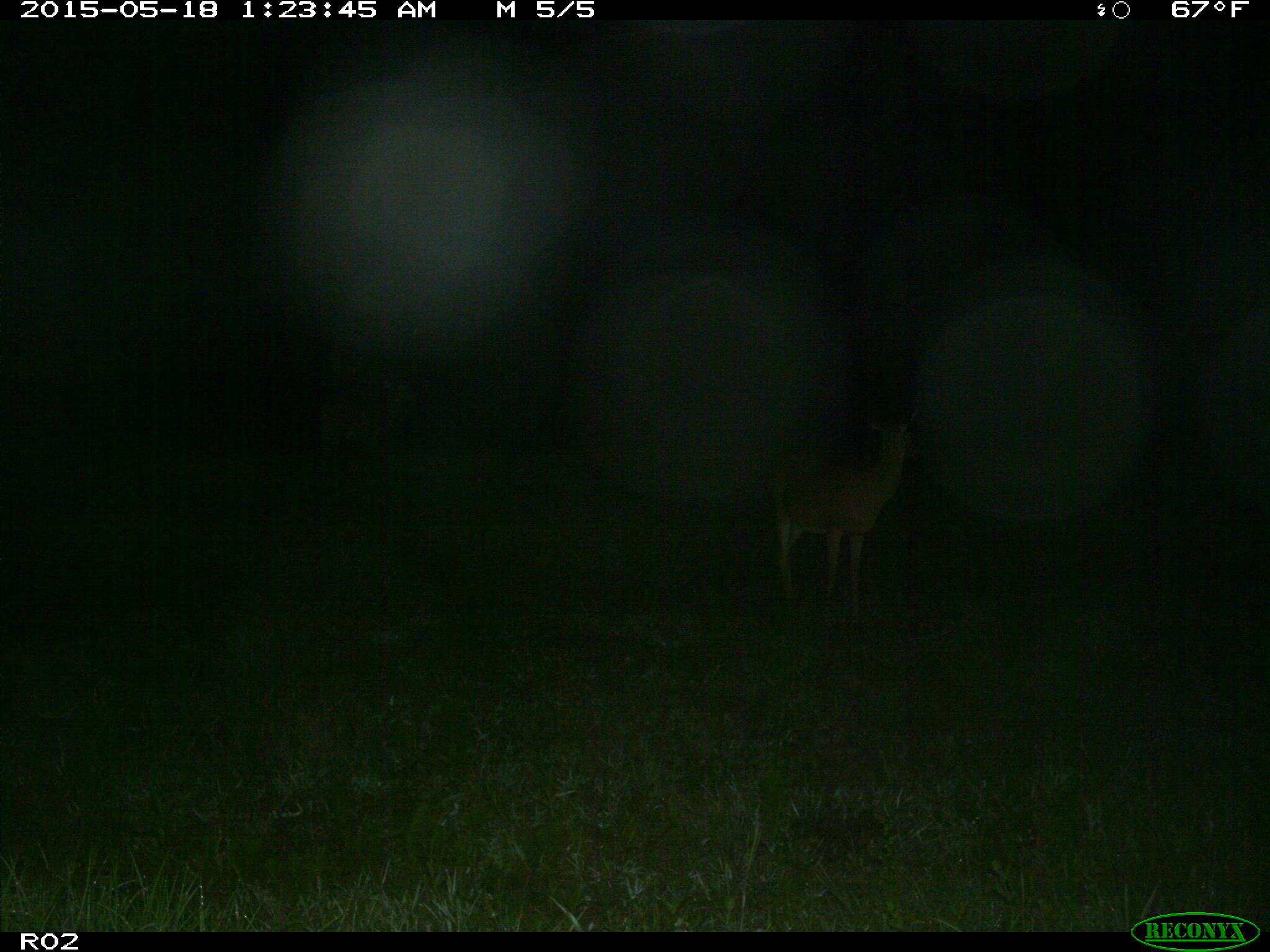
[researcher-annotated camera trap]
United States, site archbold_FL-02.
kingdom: Animalia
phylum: Chordata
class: Mammalia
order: Artiodactyla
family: Cervidae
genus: Odocoileus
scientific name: Odocoileus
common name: deer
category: unidentified deer